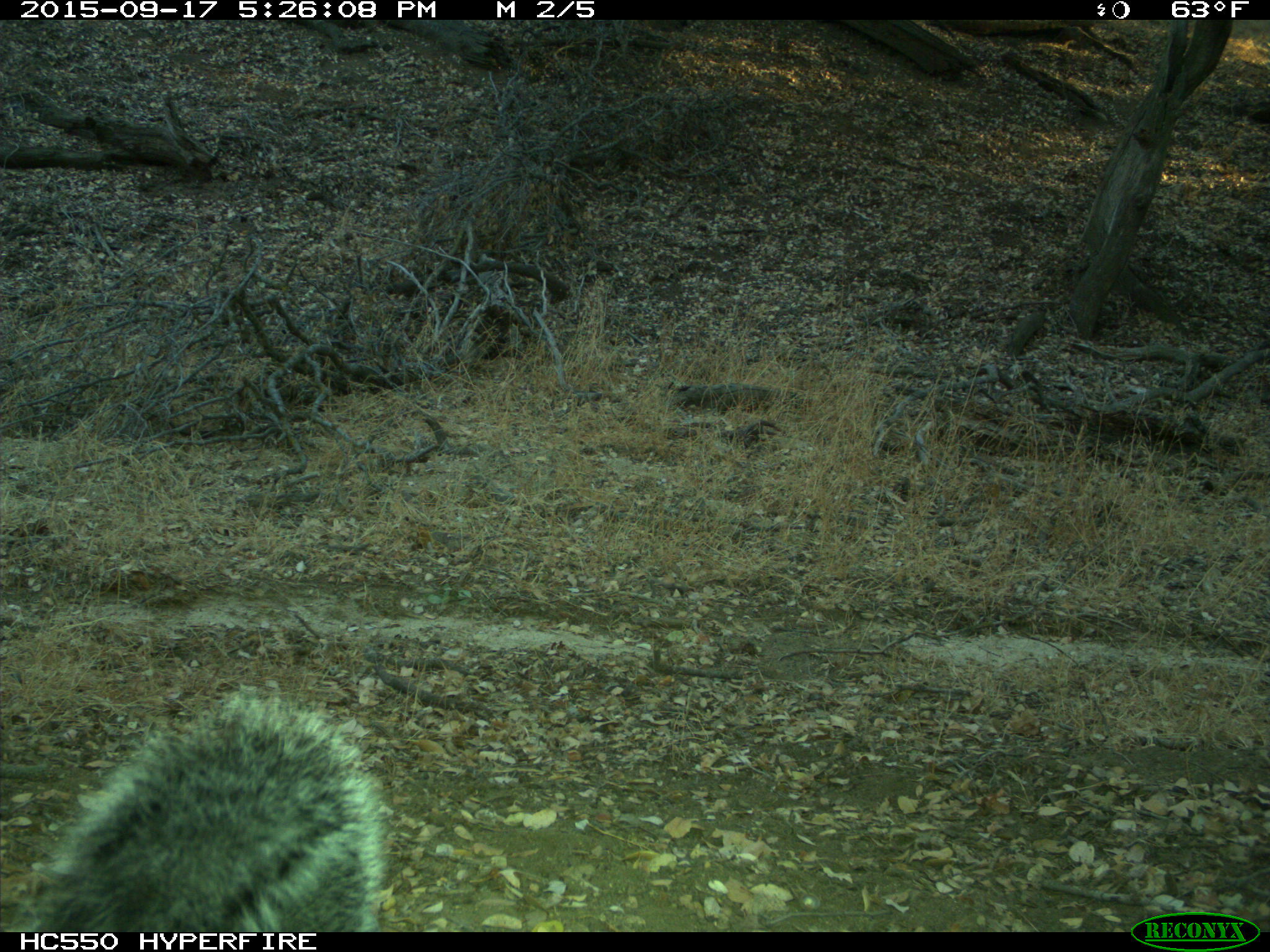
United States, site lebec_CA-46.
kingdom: Animalia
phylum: Chordata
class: Mammalia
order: Rodentia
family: Sciuridae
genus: Sciurus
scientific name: Sciurus carolinensis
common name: eastern gray squirrel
Sciurus carolinensis (eastern gray squirrel).